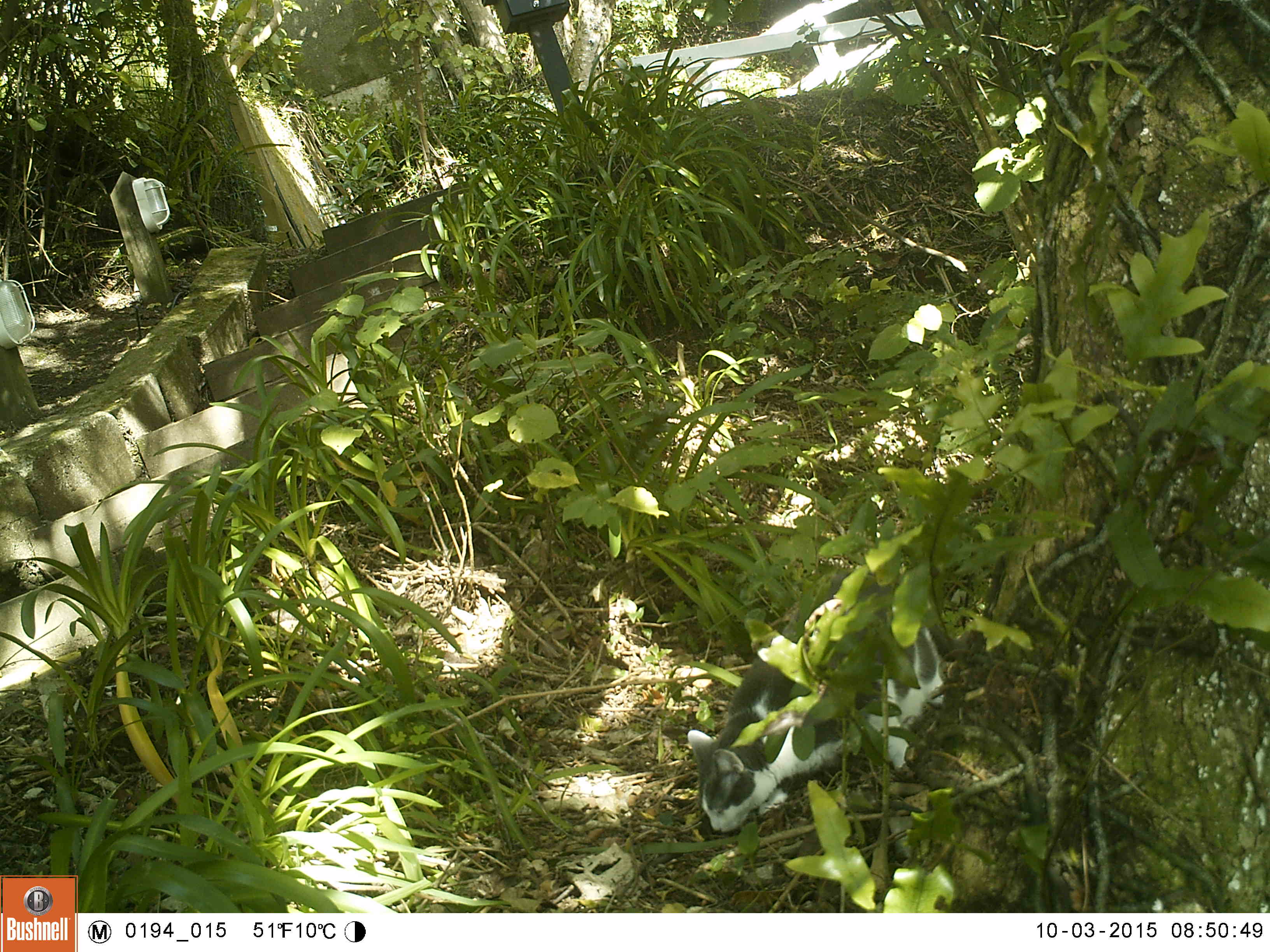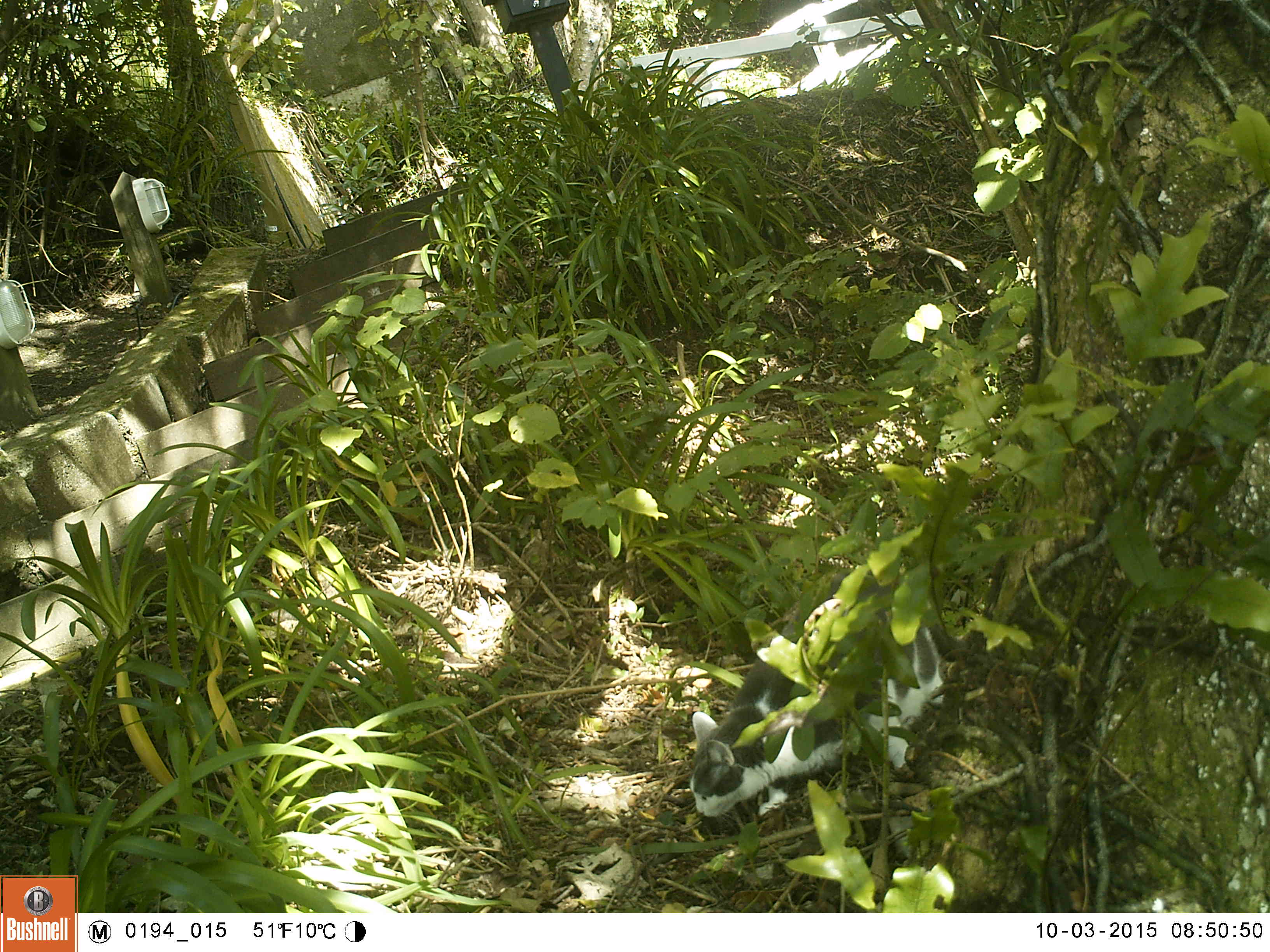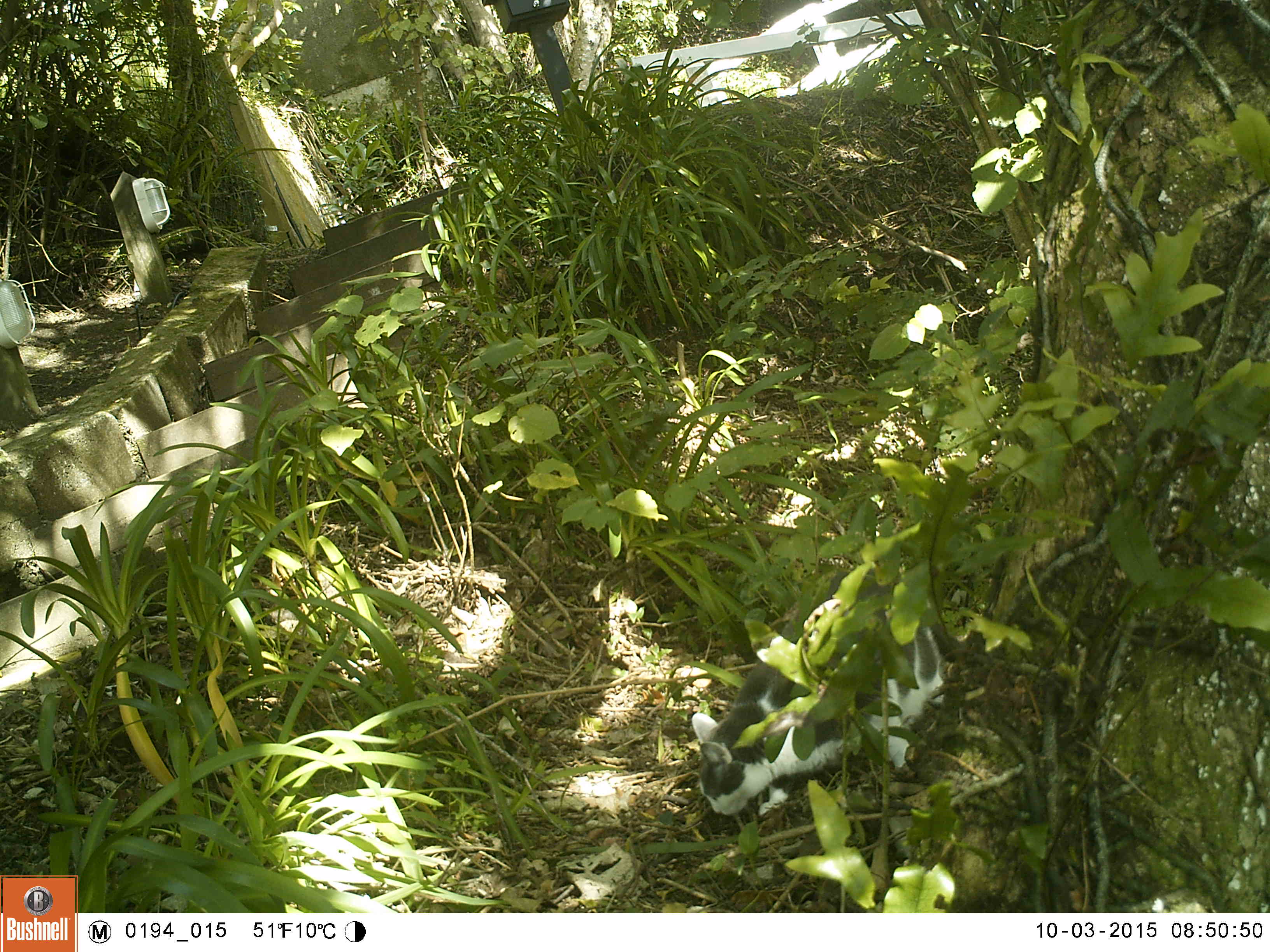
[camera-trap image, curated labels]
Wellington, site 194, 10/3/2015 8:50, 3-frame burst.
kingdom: Animalia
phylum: Chordata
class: Mammalia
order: Carnivora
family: Felidae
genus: Felis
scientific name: Felis catus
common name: cat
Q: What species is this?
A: Cat (Felis catus).